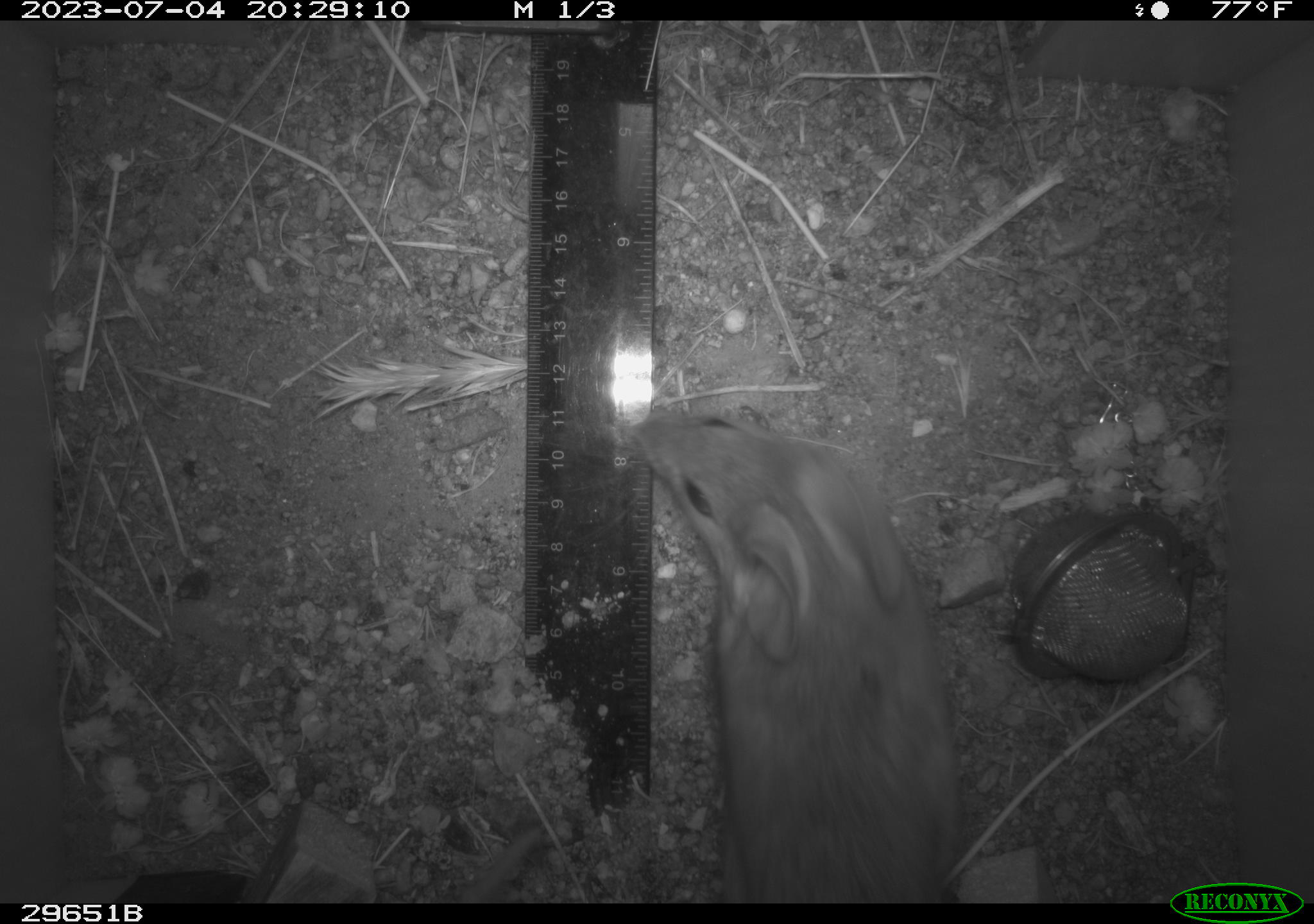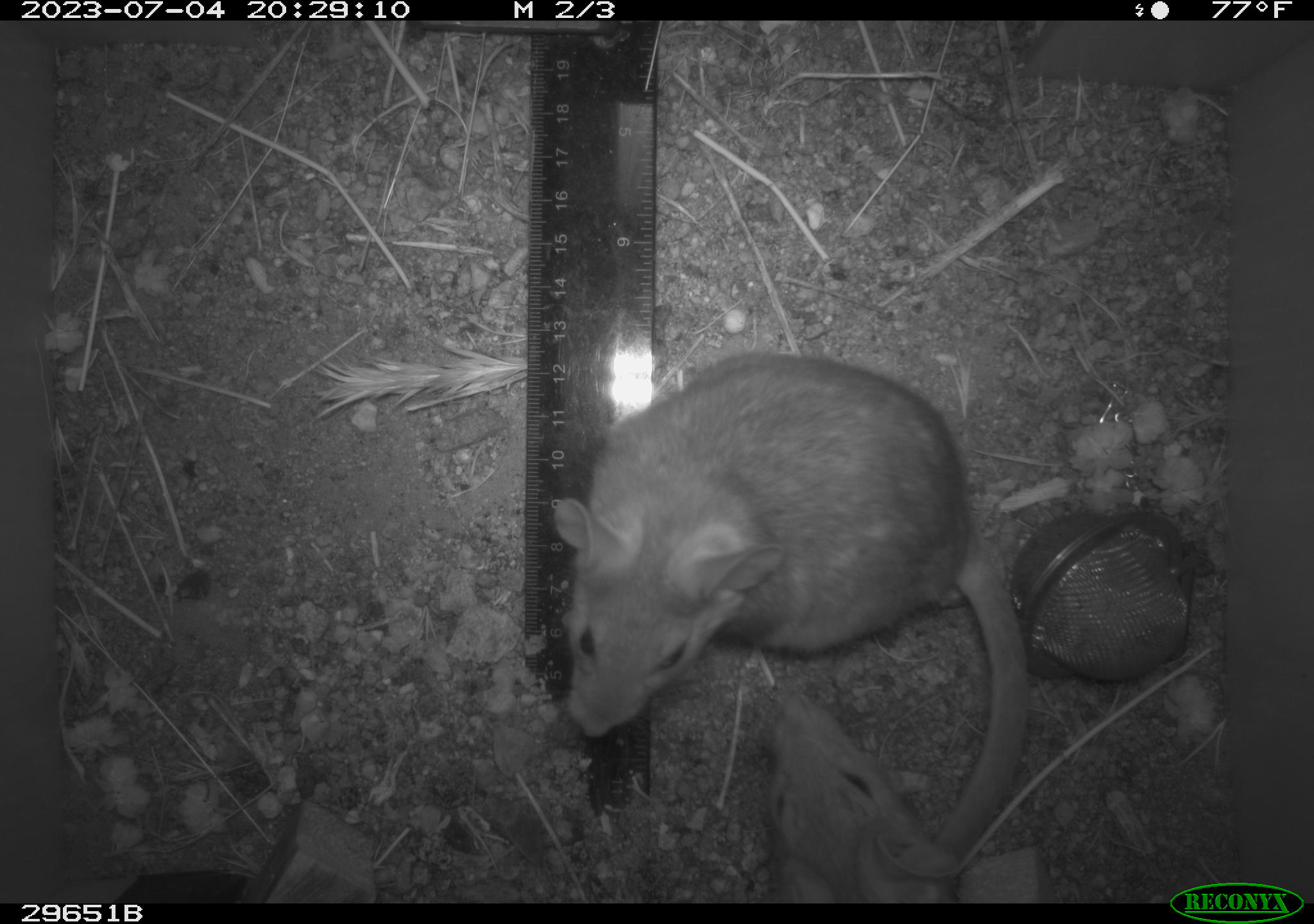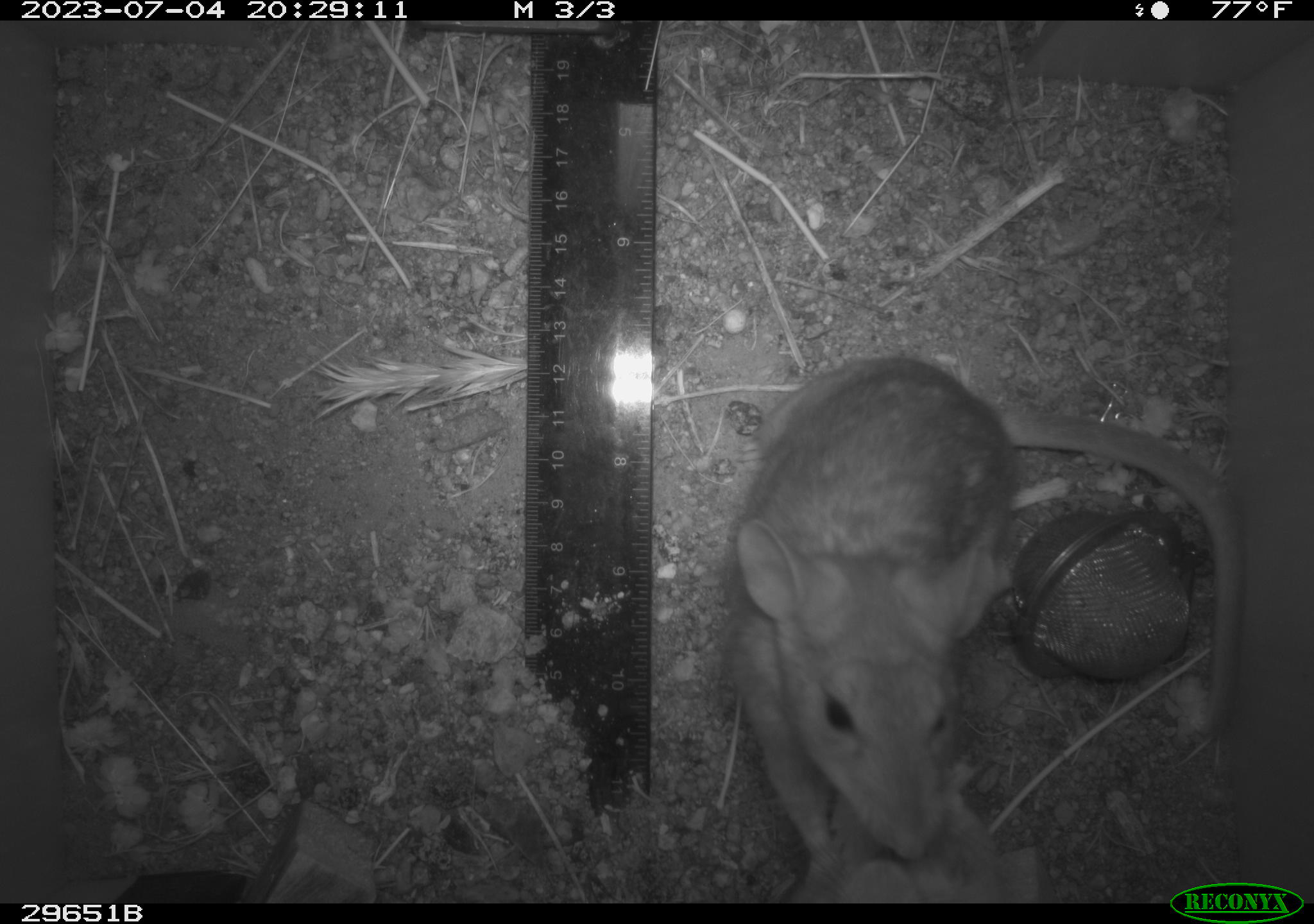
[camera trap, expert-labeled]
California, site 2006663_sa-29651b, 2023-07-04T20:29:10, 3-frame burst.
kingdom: Animalia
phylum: Chordata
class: Mammalia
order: Rodentia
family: Cricetidae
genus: Neotoma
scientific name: Neotoma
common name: pack rat or woodrat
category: neotoma species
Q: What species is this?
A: Neotoma species (pack rat or woodrat) (Neotoma).